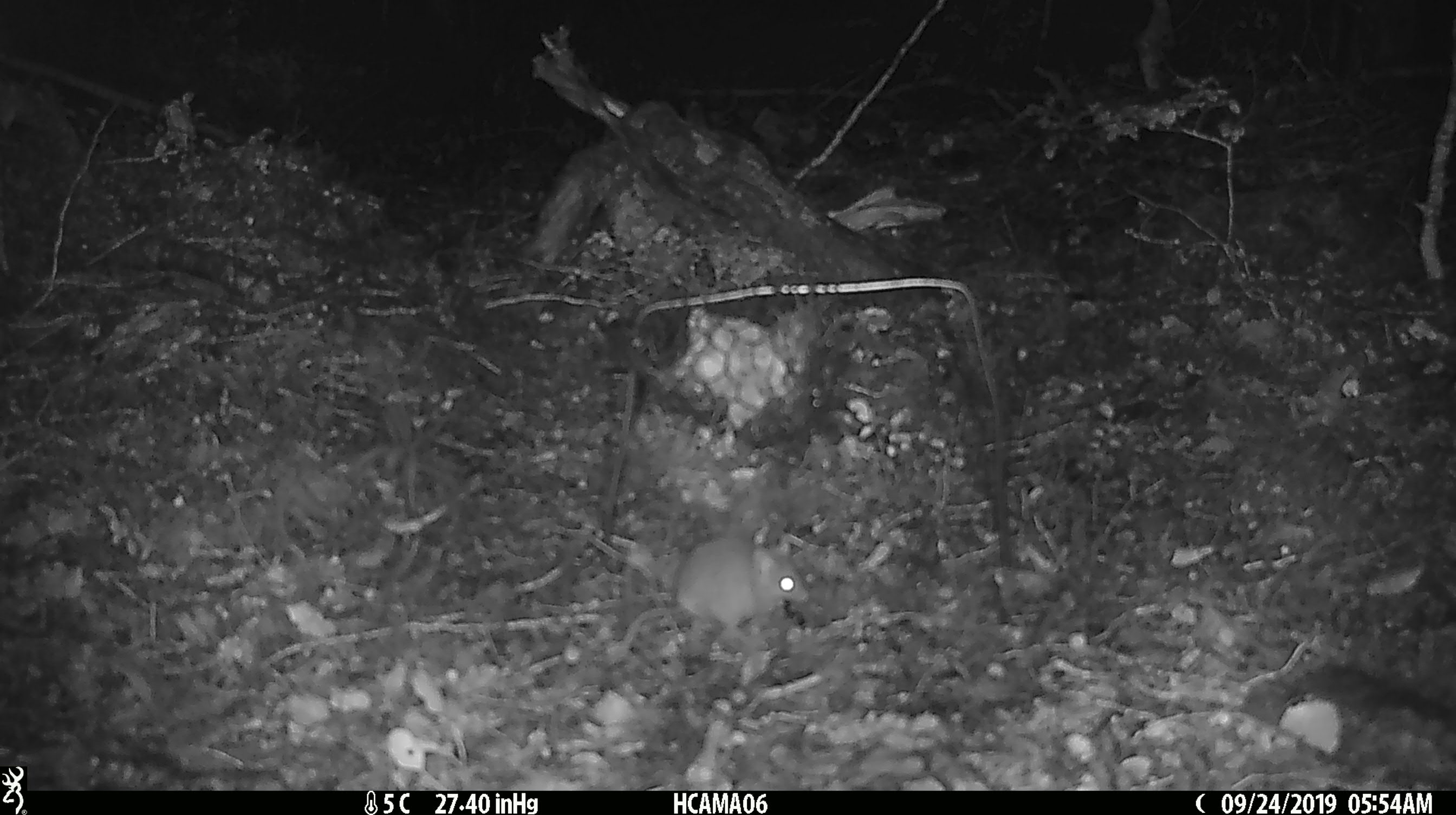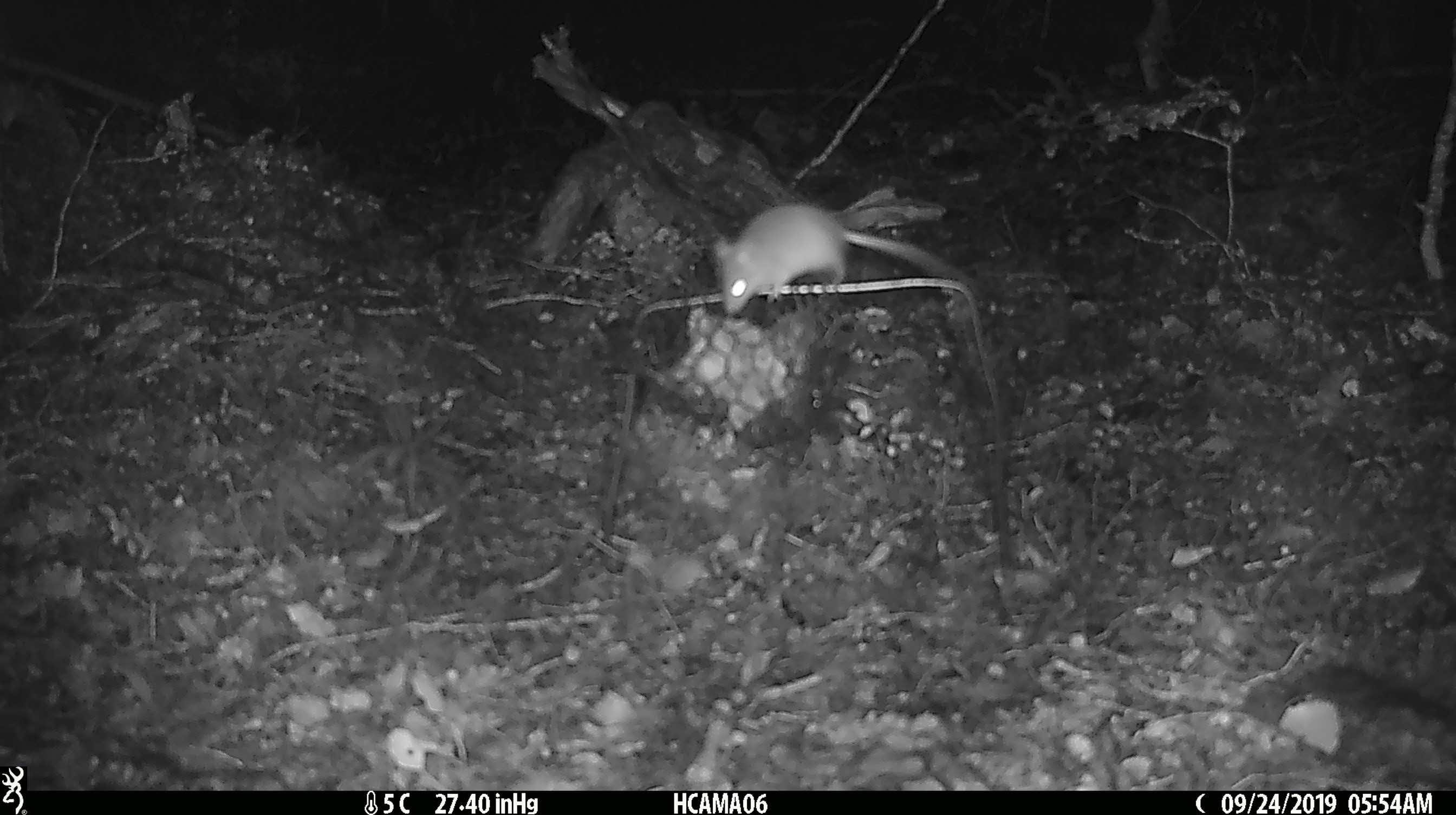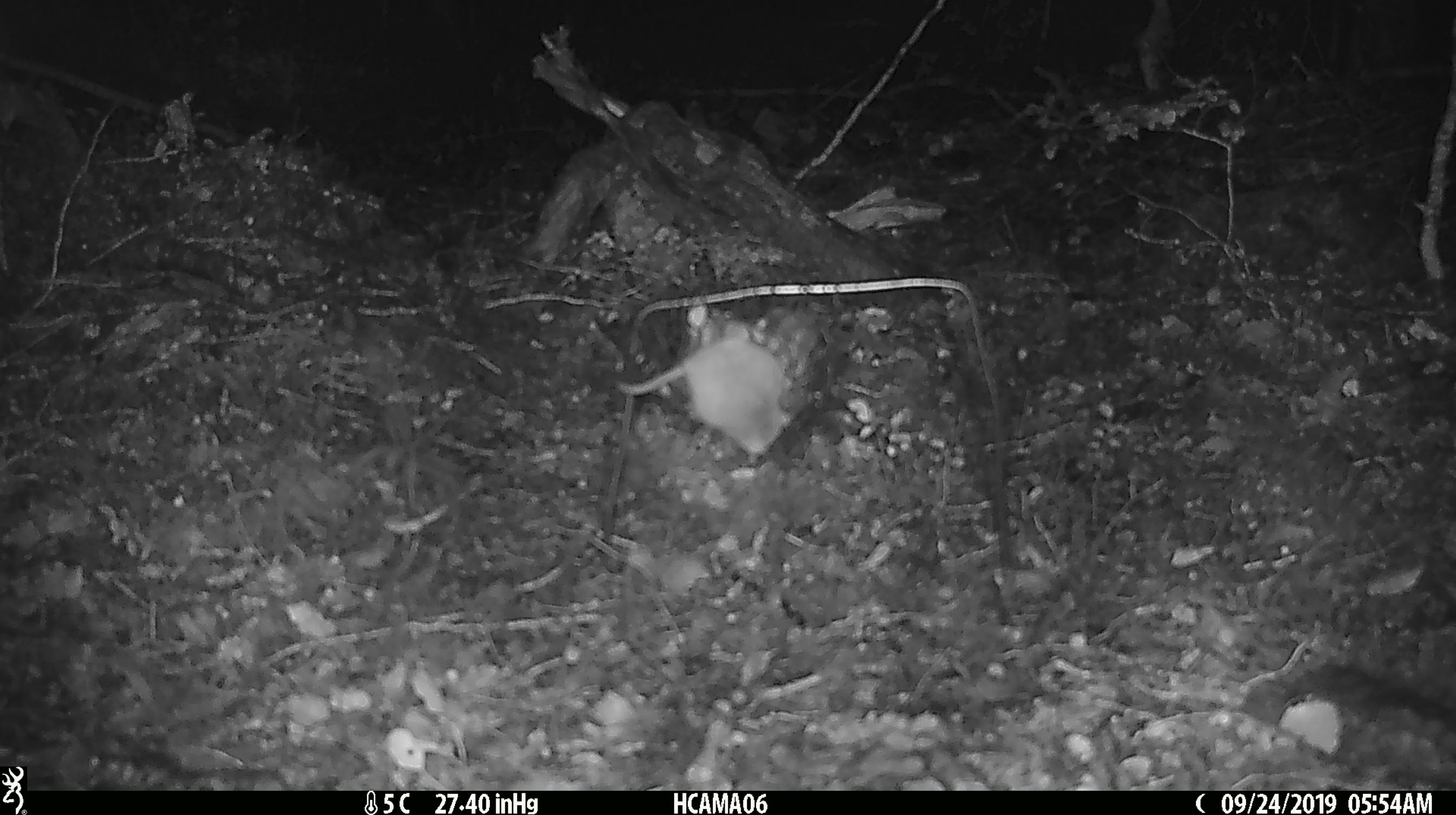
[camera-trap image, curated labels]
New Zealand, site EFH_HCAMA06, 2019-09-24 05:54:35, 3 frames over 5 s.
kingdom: Animalia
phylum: Chordata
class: Mammalia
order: Rodentia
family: Muridae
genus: Mus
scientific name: Mus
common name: mouse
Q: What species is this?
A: Mouse (Mus).